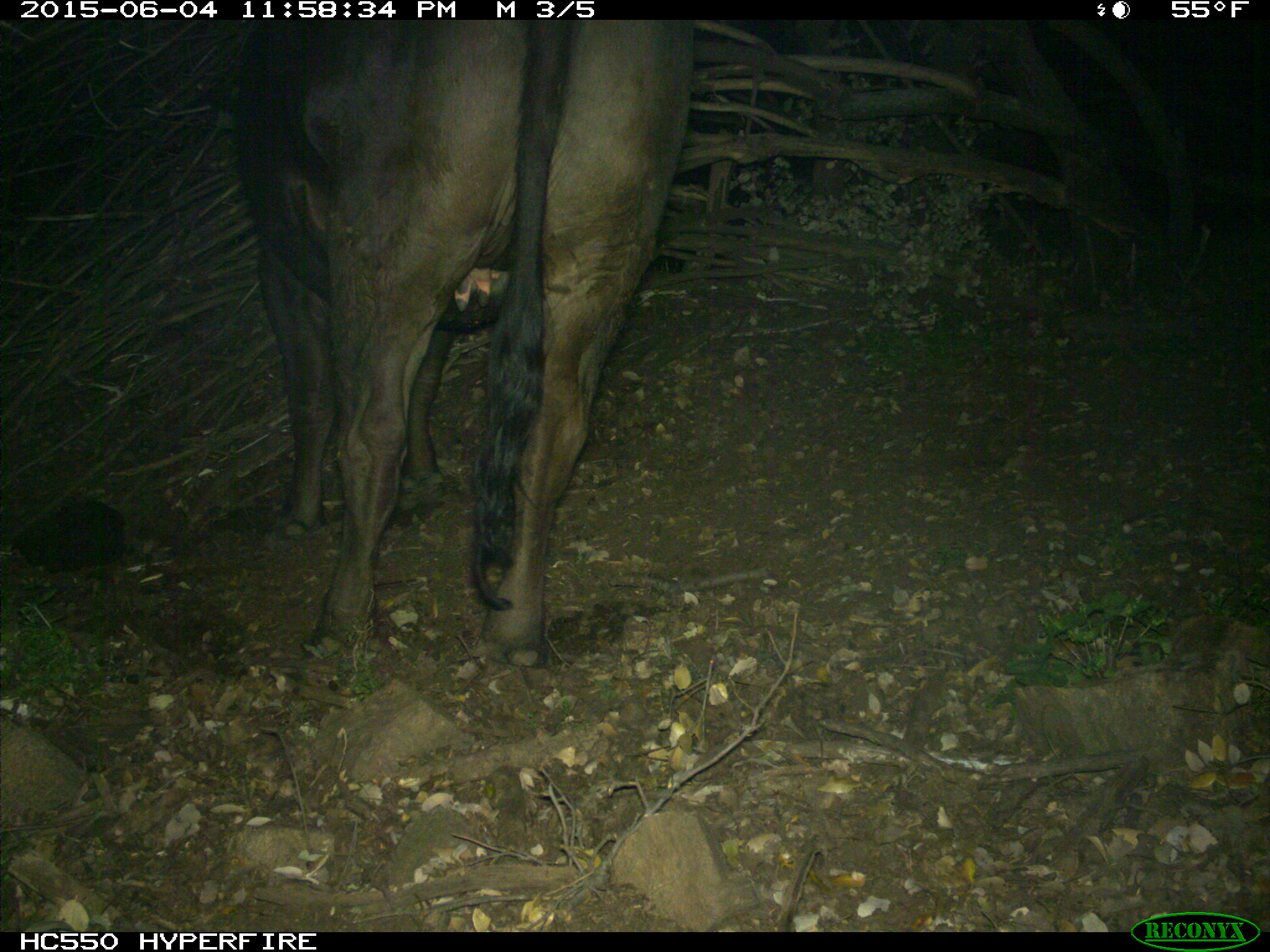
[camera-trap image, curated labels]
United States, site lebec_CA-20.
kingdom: Animalia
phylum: Chordata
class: Mammalia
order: Artiodactyla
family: Bovidae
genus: Bos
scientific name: Bos taurus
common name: domestic cow